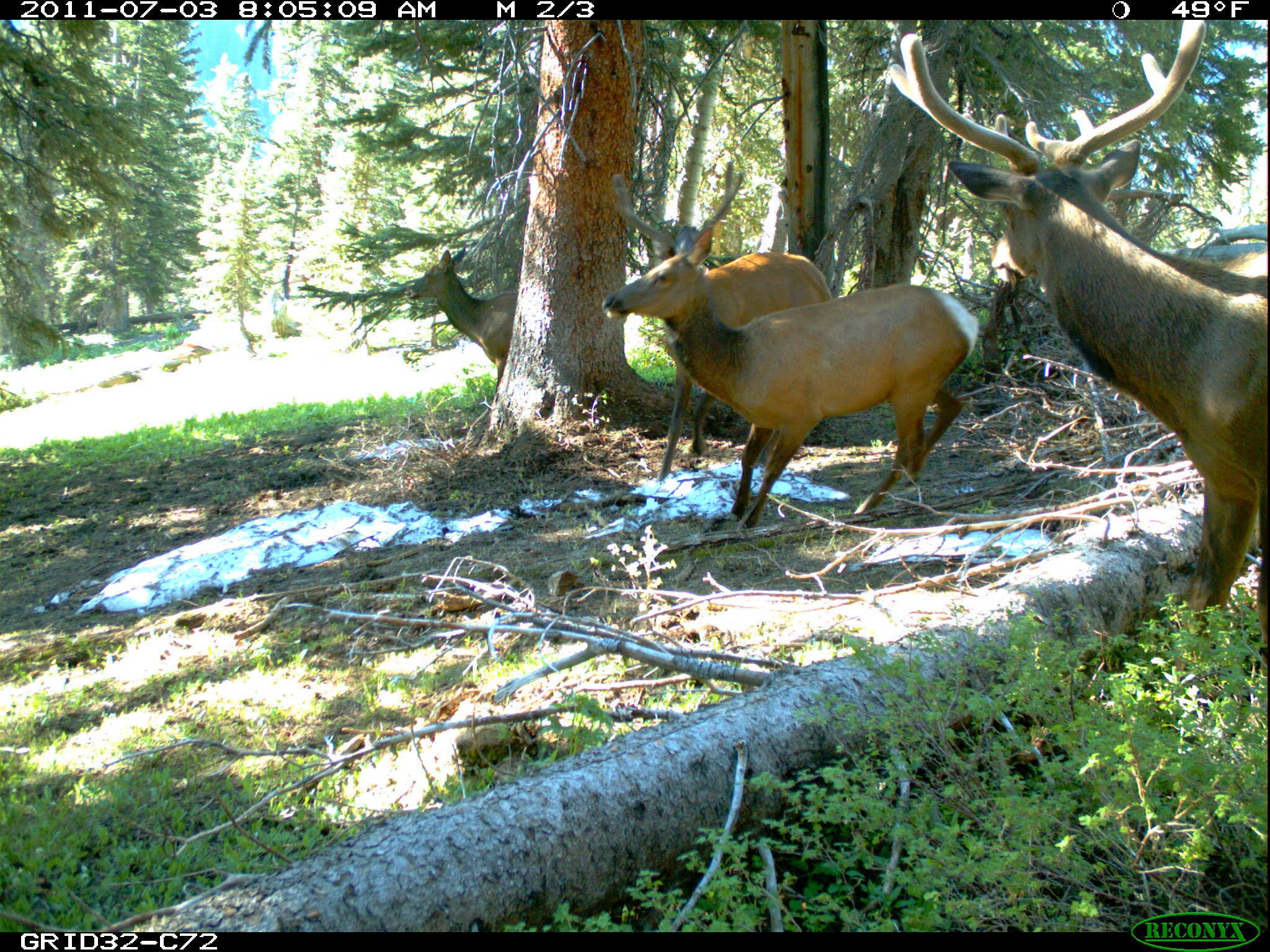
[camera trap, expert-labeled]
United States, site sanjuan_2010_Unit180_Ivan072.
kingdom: Animalia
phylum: Chordata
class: Mammalia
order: Artiodactyla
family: Cervidae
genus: Cervus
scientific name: Cervus elaphus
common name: red deer